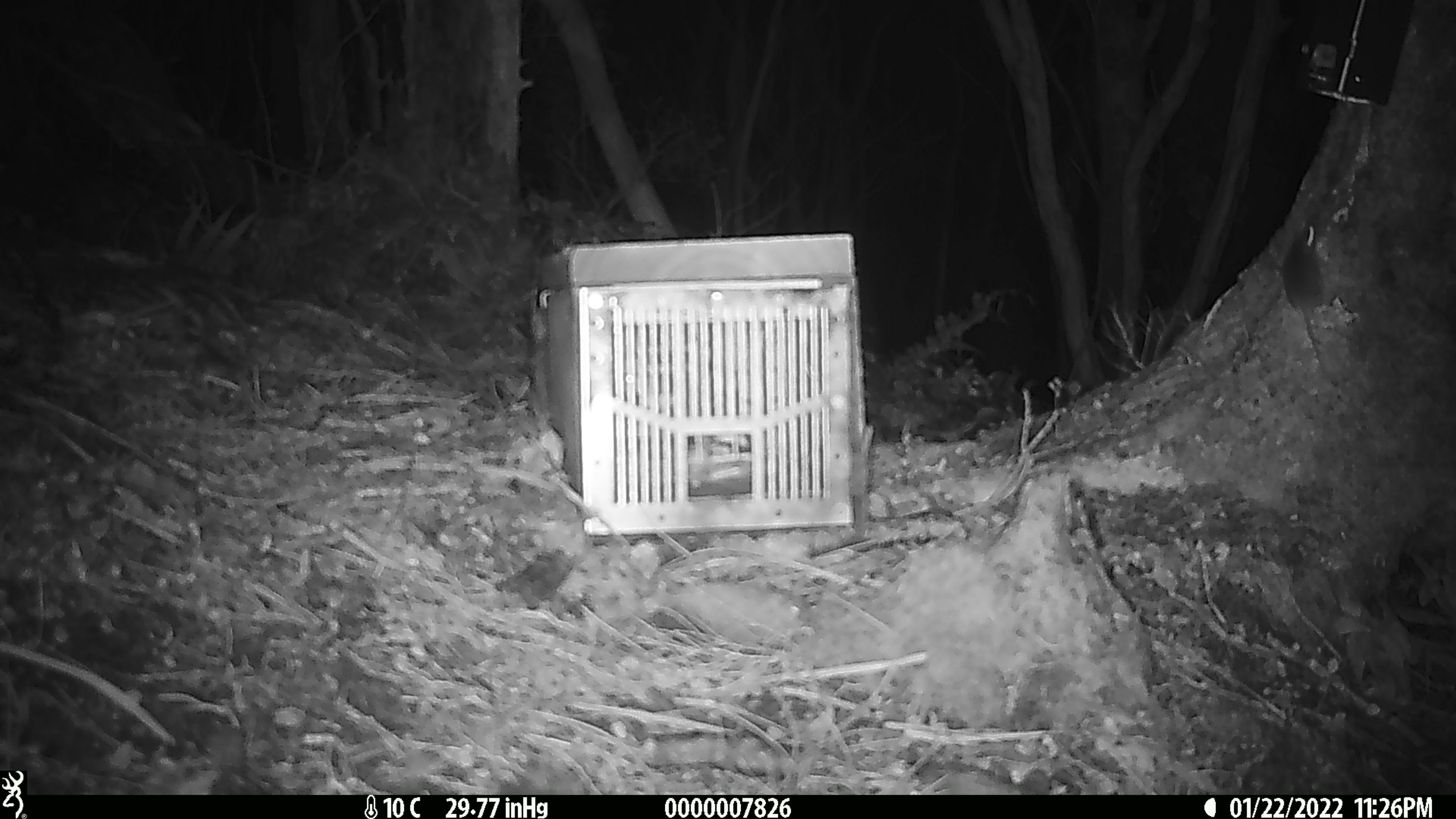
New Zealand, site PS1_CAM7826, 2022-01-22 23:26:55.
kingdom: Animalia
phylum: Chordata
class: Mammalia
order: Rodentia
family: Muridae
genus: Mus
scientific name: Mus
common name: mouse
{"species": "mouse (Mus)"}